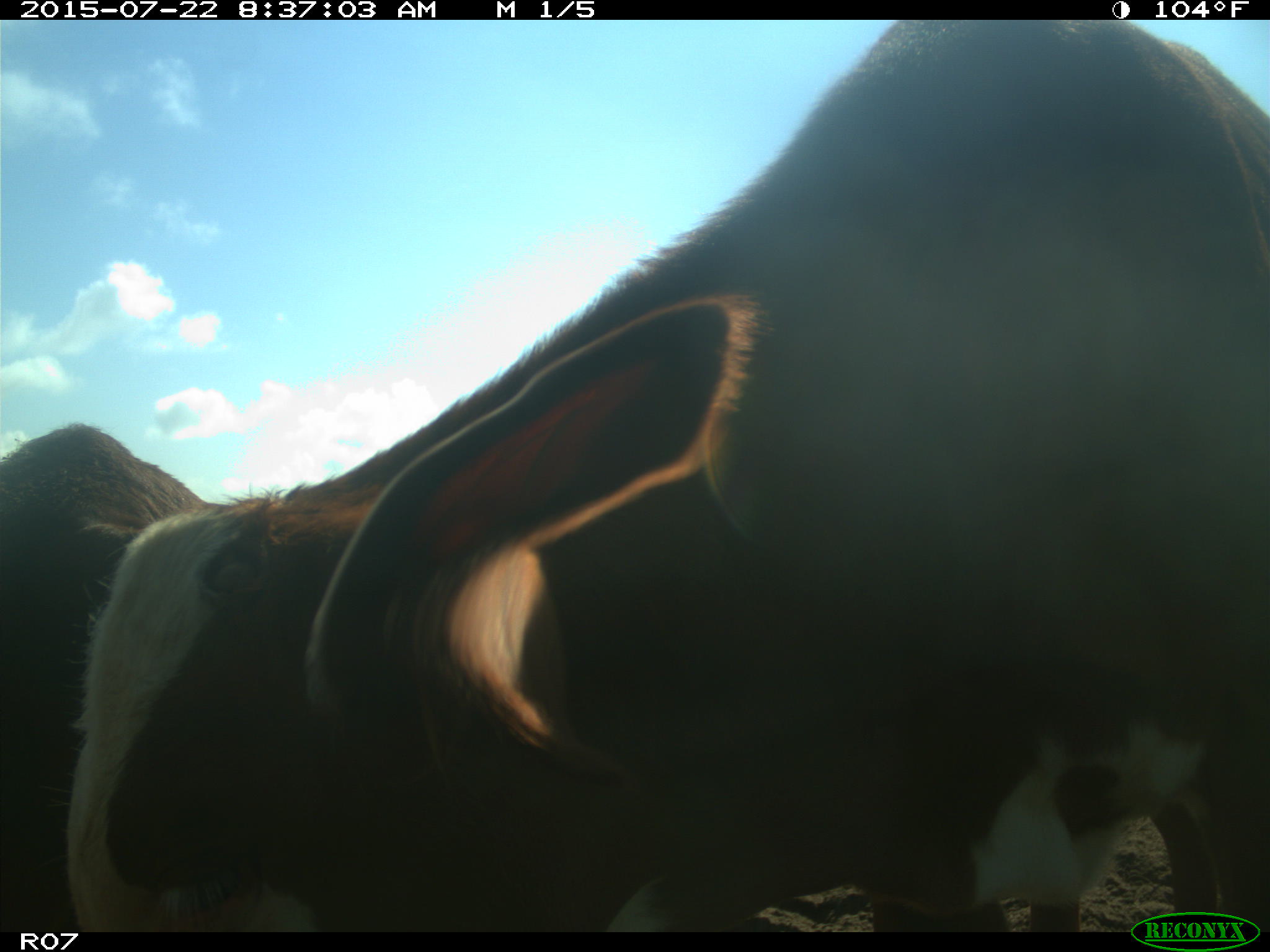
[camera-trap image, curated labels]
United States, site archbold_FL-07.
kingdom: Animalia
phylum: Chordata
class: Mammalia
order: Artiodactyla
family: Bovidae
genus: Bos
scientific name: Bos taurus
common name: domestic cow